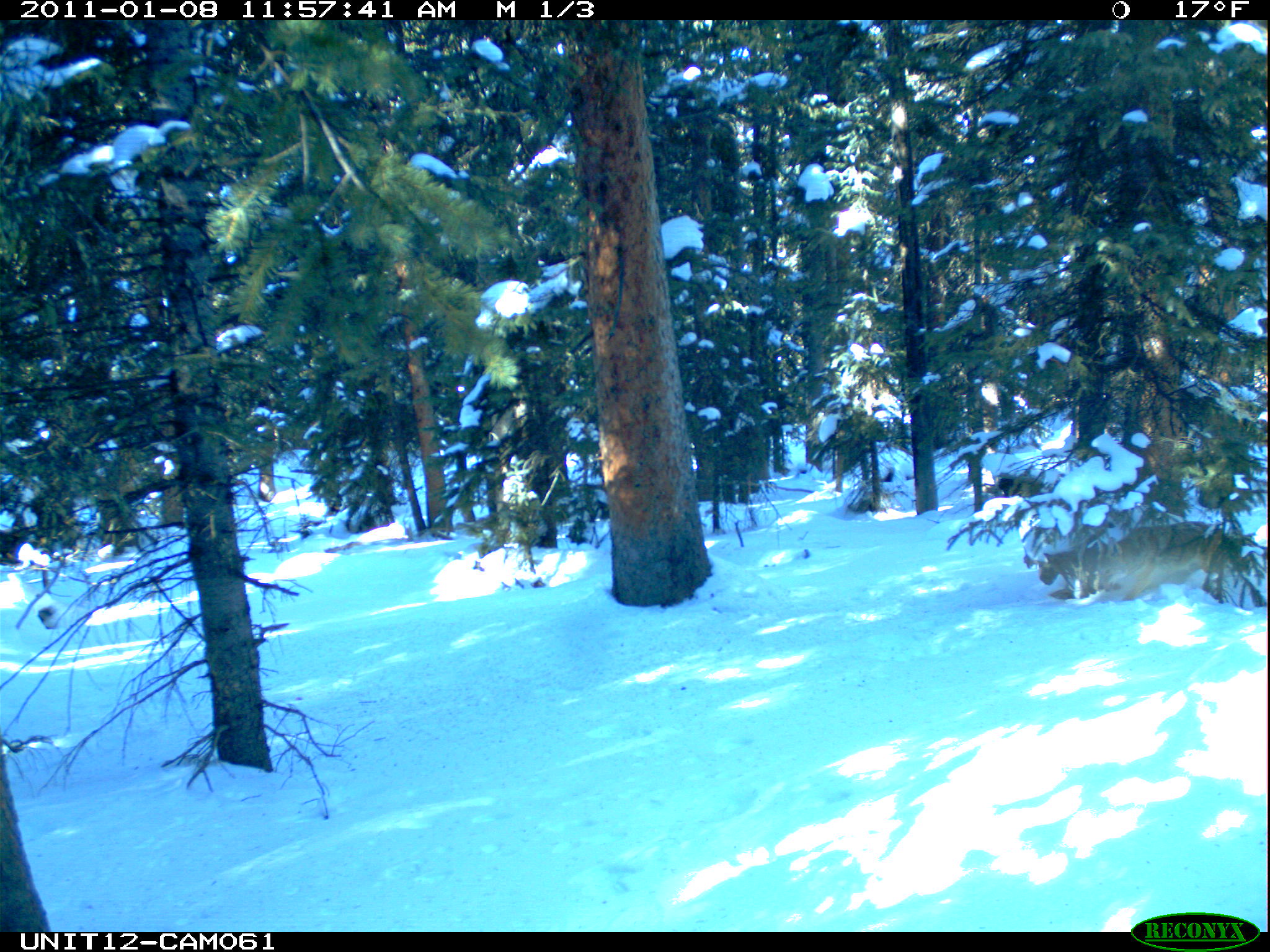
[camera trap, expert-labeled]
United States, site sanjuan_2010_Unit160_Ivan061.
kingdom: Animalia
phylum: Chordata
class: Mammalia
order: Carnivora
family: Canidae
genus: Canis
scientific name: Canis latrans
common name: coyote